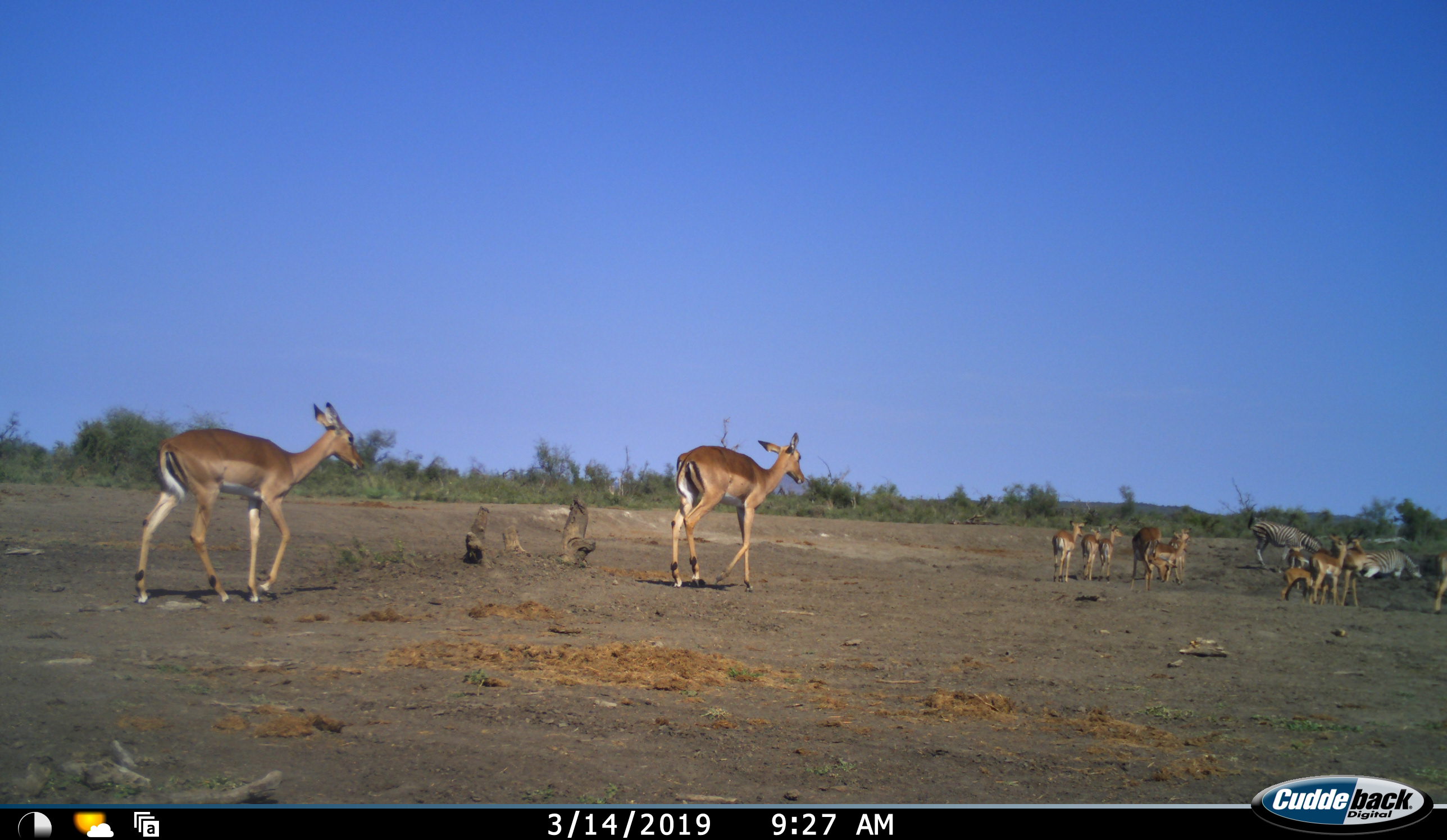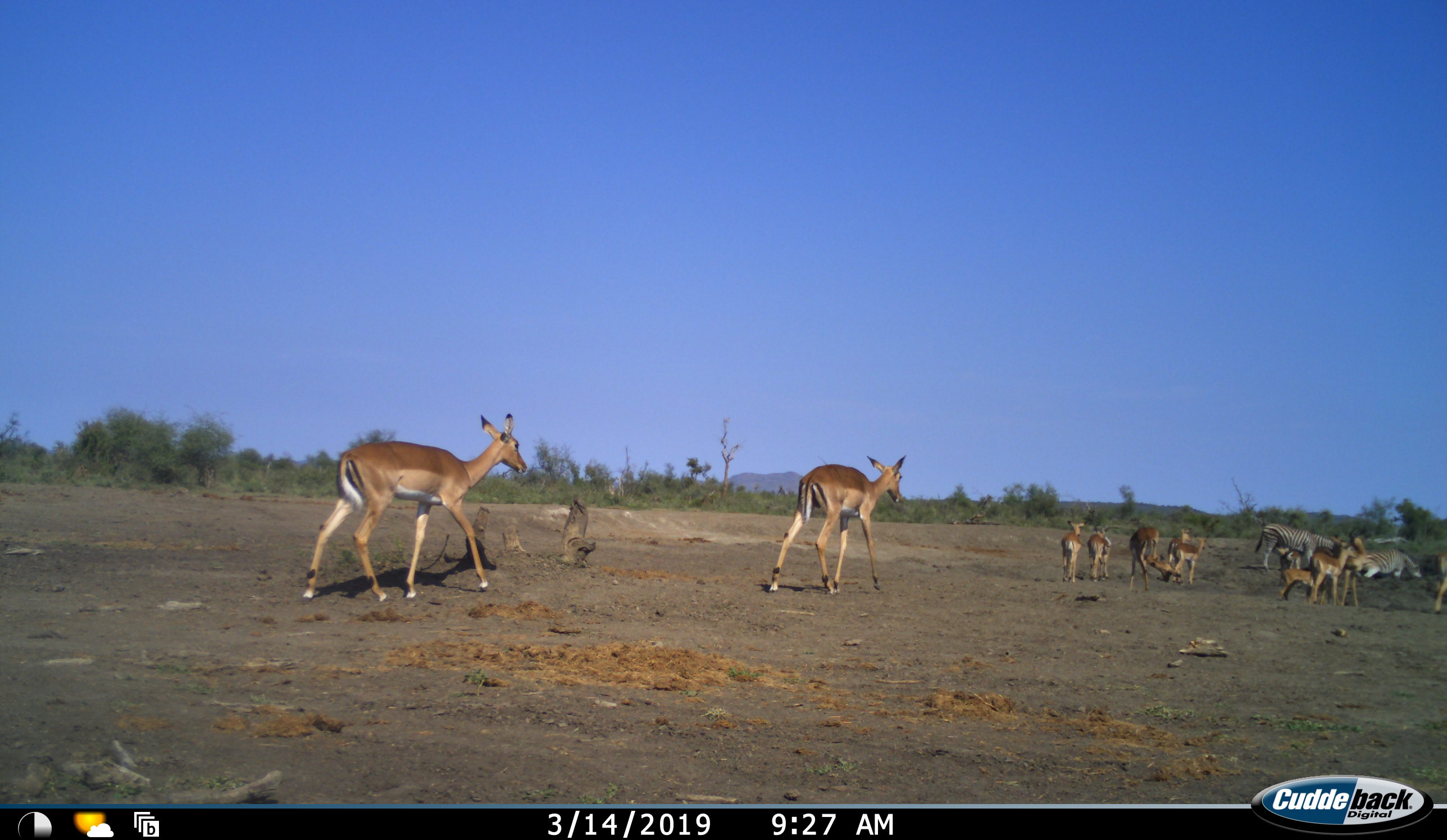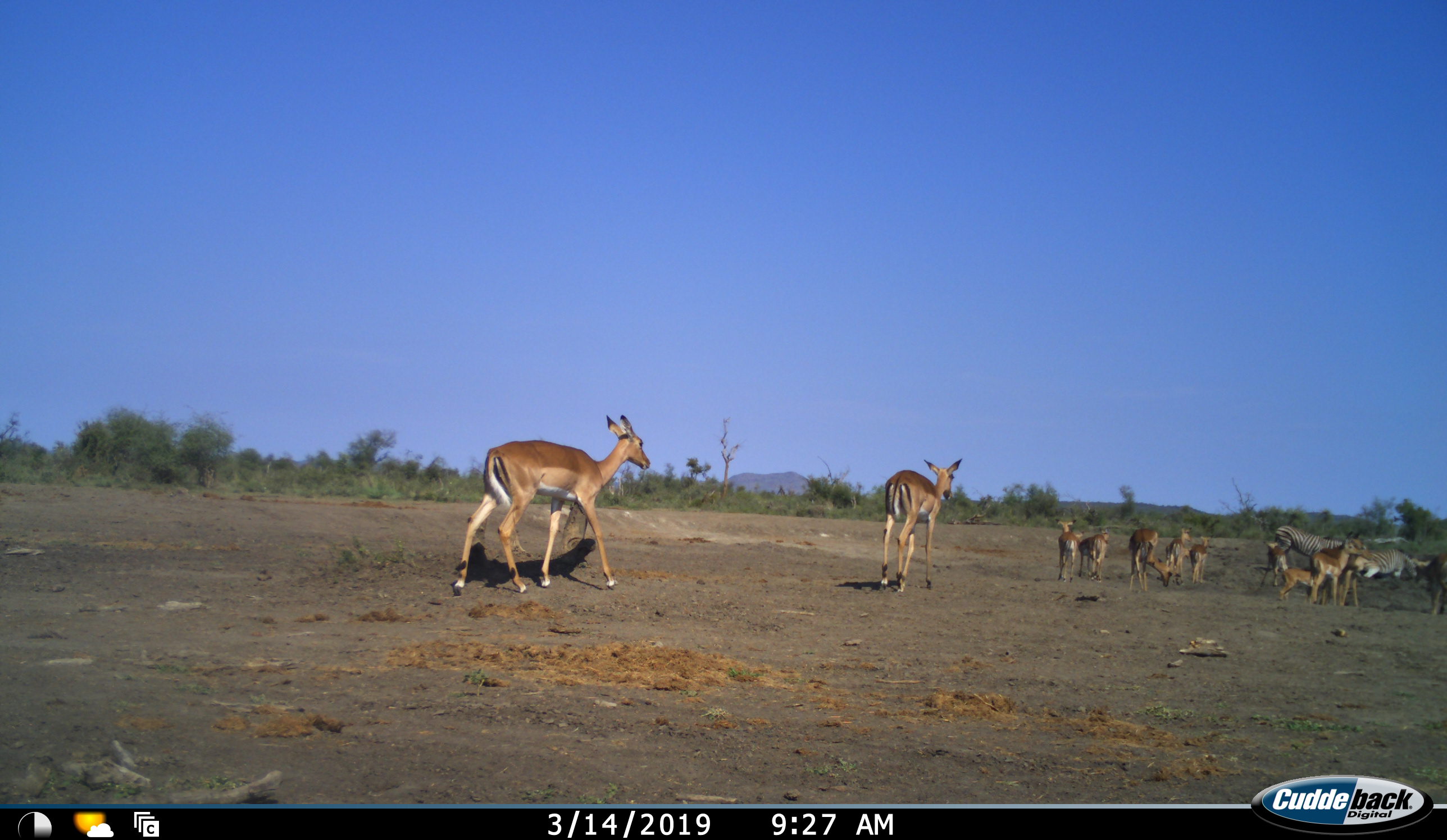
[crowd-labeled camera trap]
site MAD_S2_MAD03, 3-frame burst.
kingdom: Animalia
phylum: Chordata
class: Mammalia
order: Artiodactyla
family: Bovidae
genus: Aepyceros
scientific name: Aepyceros melampus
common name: impala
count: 11-50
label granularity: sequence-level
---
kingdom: Animalia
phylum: Chordata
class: Mammalia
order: Perissodactyla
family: Equidae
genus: Equus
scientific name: Equus quagga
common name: plains zebra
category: zebraplains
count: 2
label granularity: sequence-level